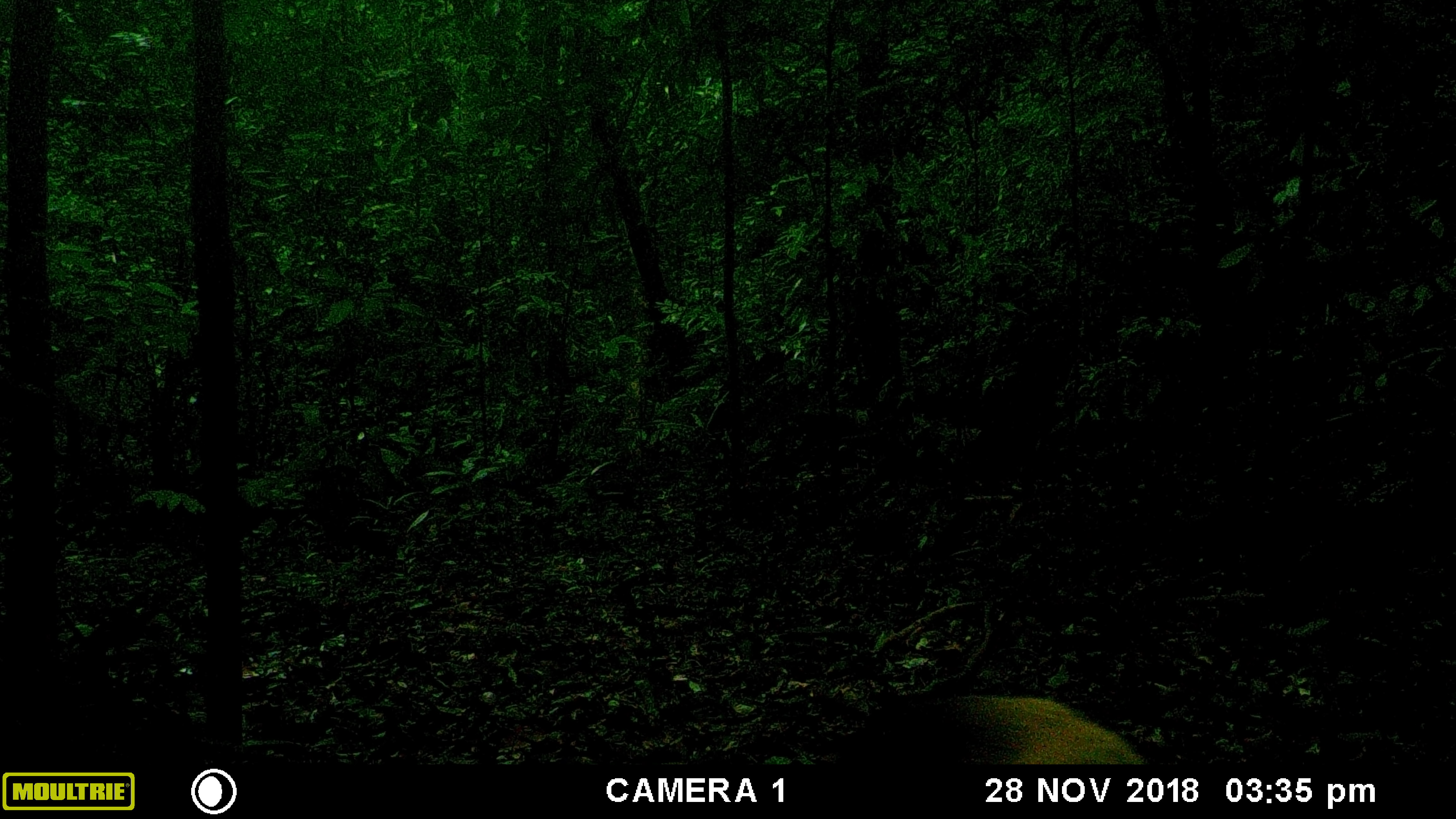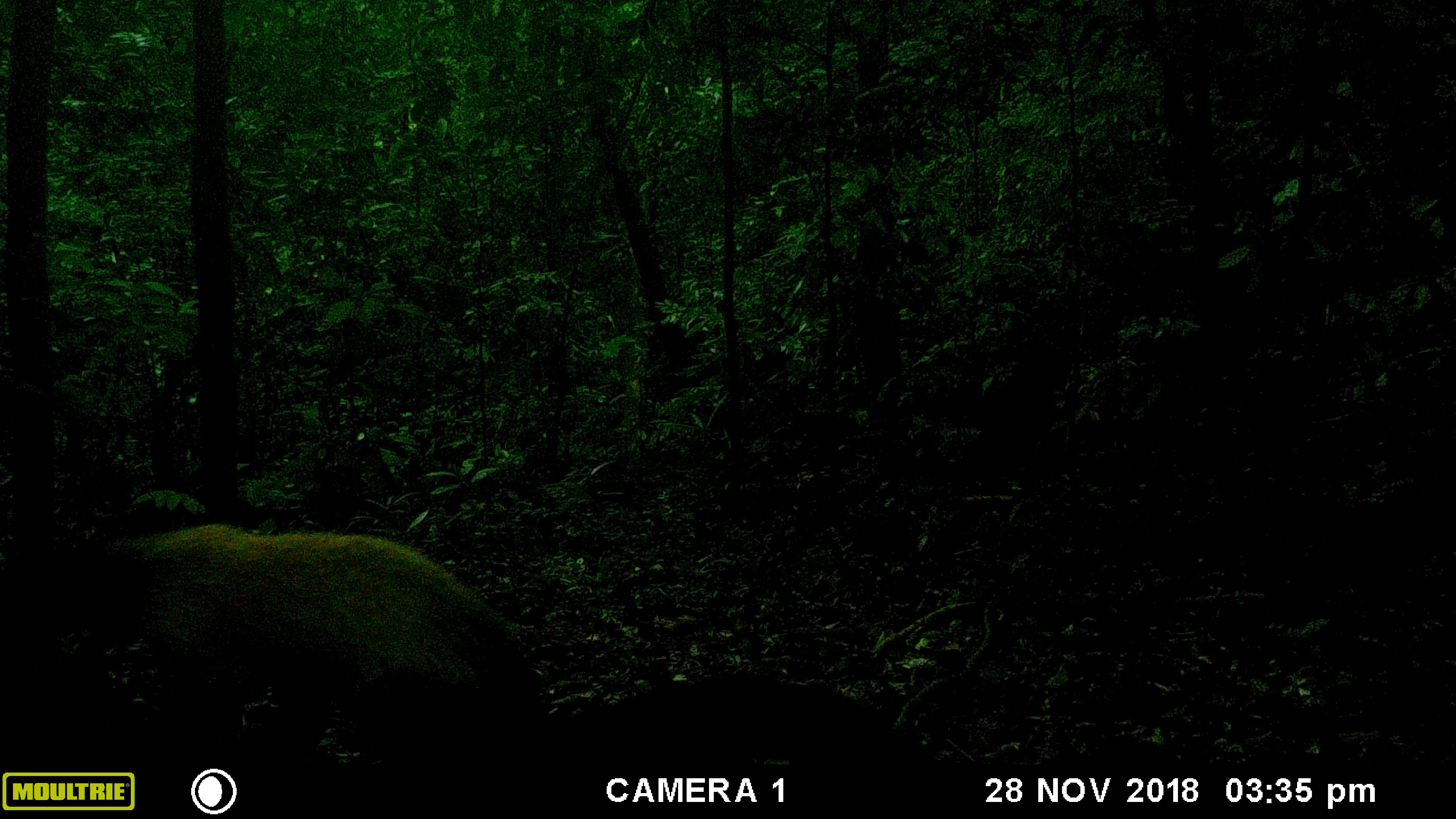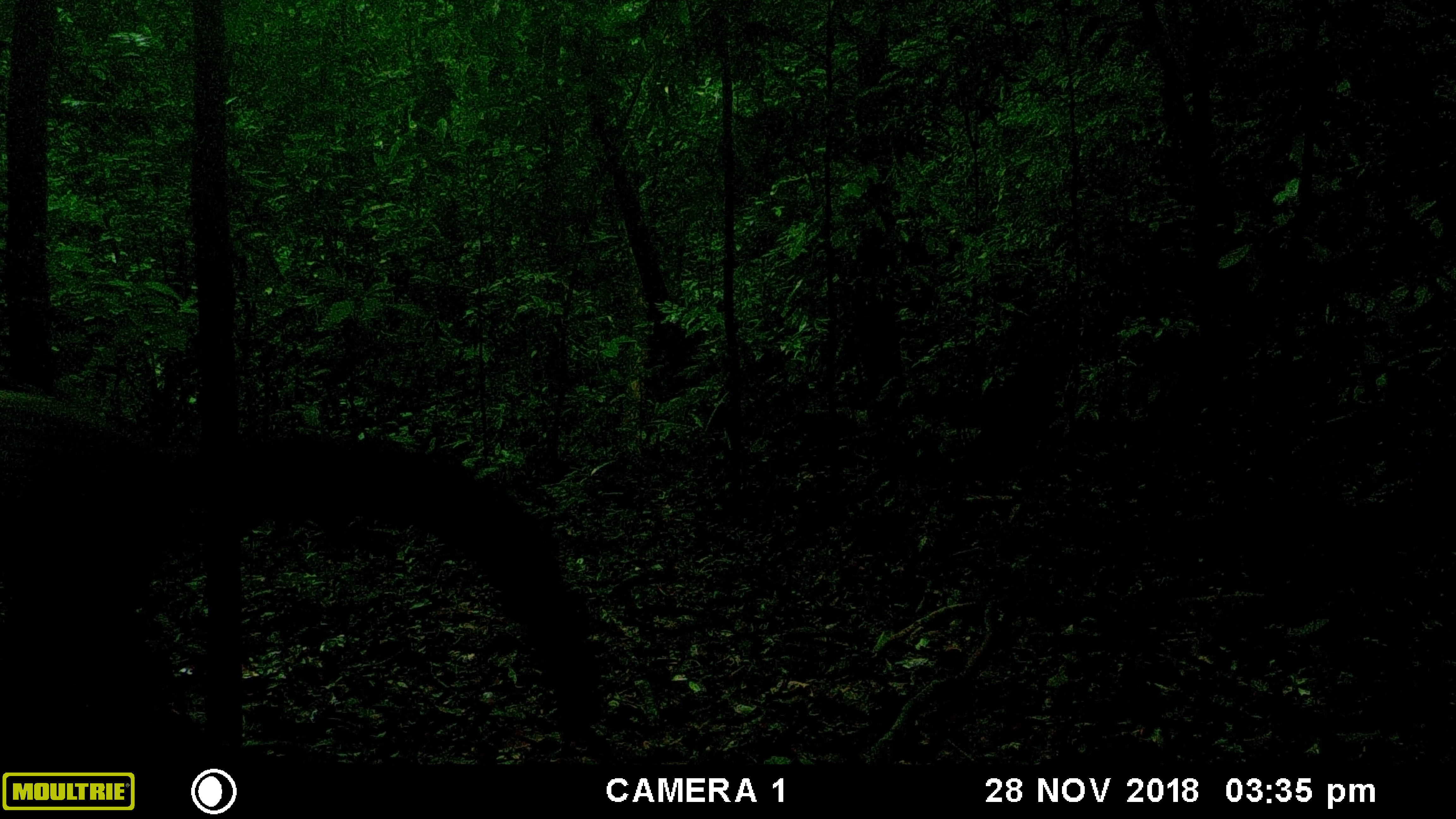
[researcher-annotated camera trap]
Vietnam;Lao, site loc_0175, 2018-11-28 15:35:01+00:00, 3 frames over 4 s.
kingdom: Animalia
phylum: Chordata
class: Mammalia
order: Carnivora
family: Mustelidae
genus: Martes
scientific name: Martes flavigula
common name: yellow-throated marten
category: yellow throated marten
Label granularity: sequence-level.